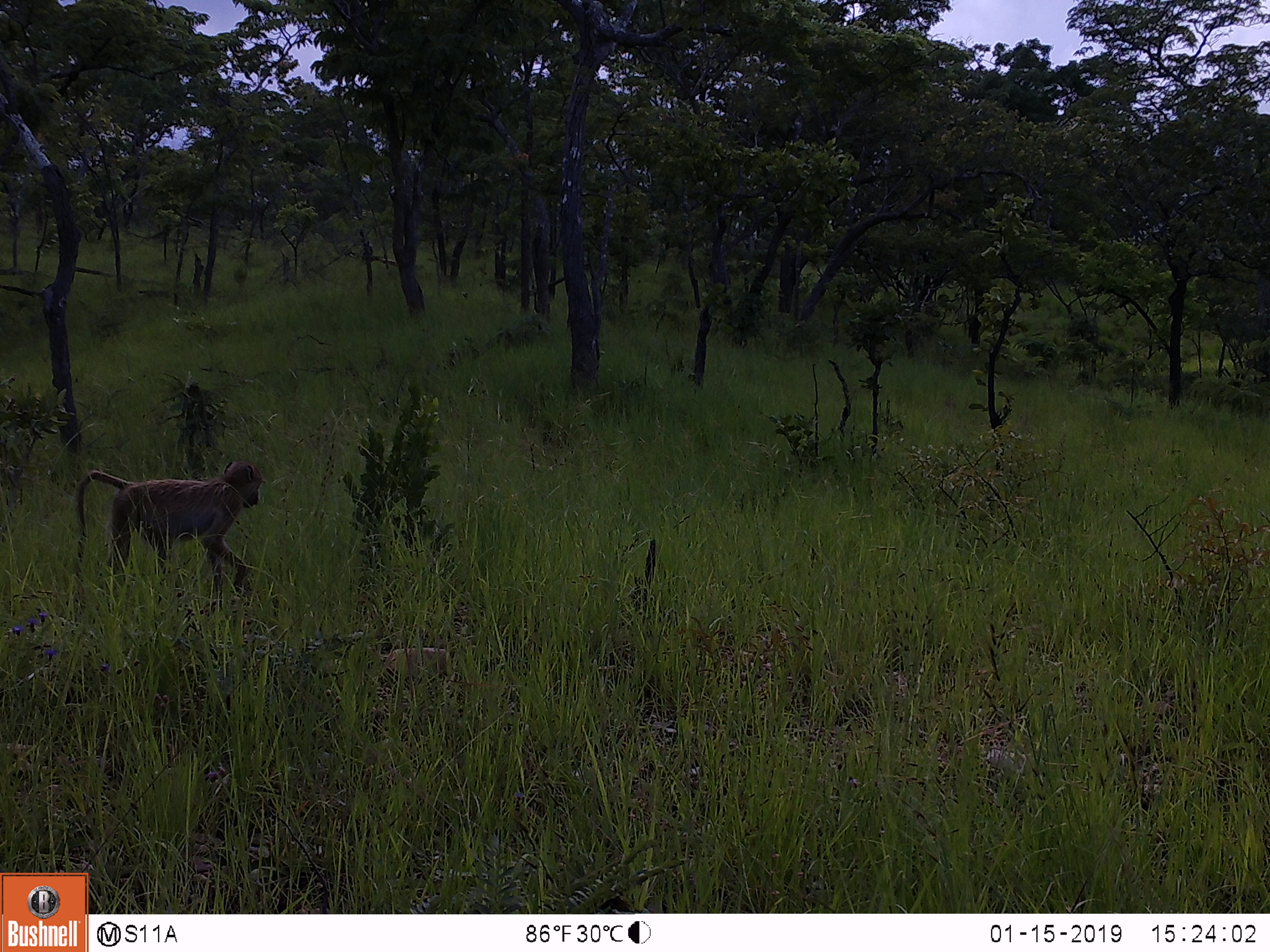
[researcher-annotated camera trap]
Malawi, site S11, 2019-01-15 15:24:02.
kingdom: Animalia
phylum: Chordata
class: Mammalia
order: Primates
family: Cercopithecidae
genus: Papio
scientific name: Papio cynocephalus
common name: yellow baboon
Yellow baboon (Papio cynocephalus), count 1.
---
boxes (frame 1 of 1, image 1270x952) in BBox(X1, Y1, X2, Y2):
yellow baboon: BBox(59, 449, 276, 619)